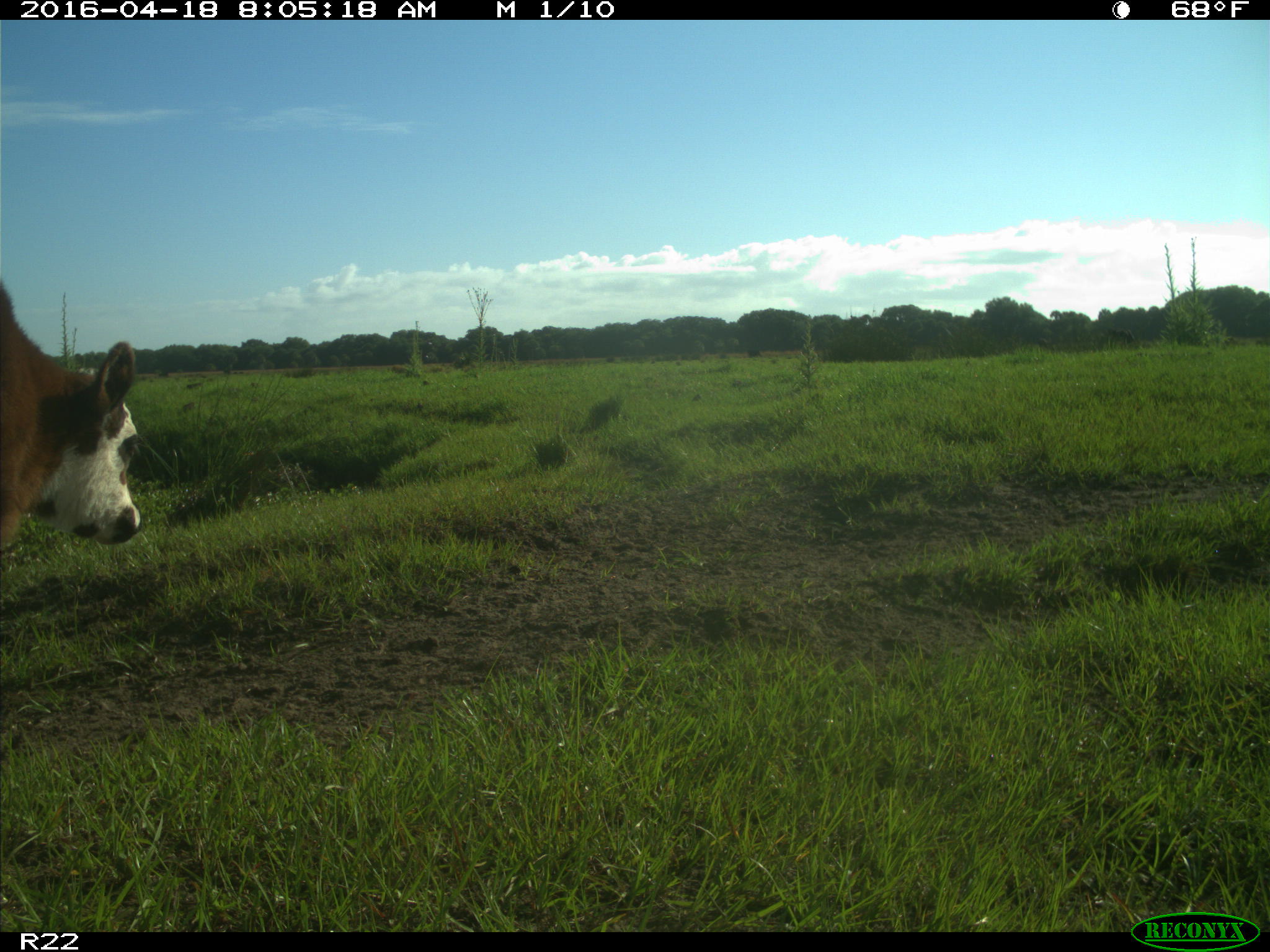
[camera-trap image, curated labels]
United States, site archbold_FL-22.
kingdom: Animalia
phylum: Chordata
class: Mammalia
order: Artiodactyla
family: Bovidae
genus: Bos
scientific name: Bos taurus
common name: domestic cow